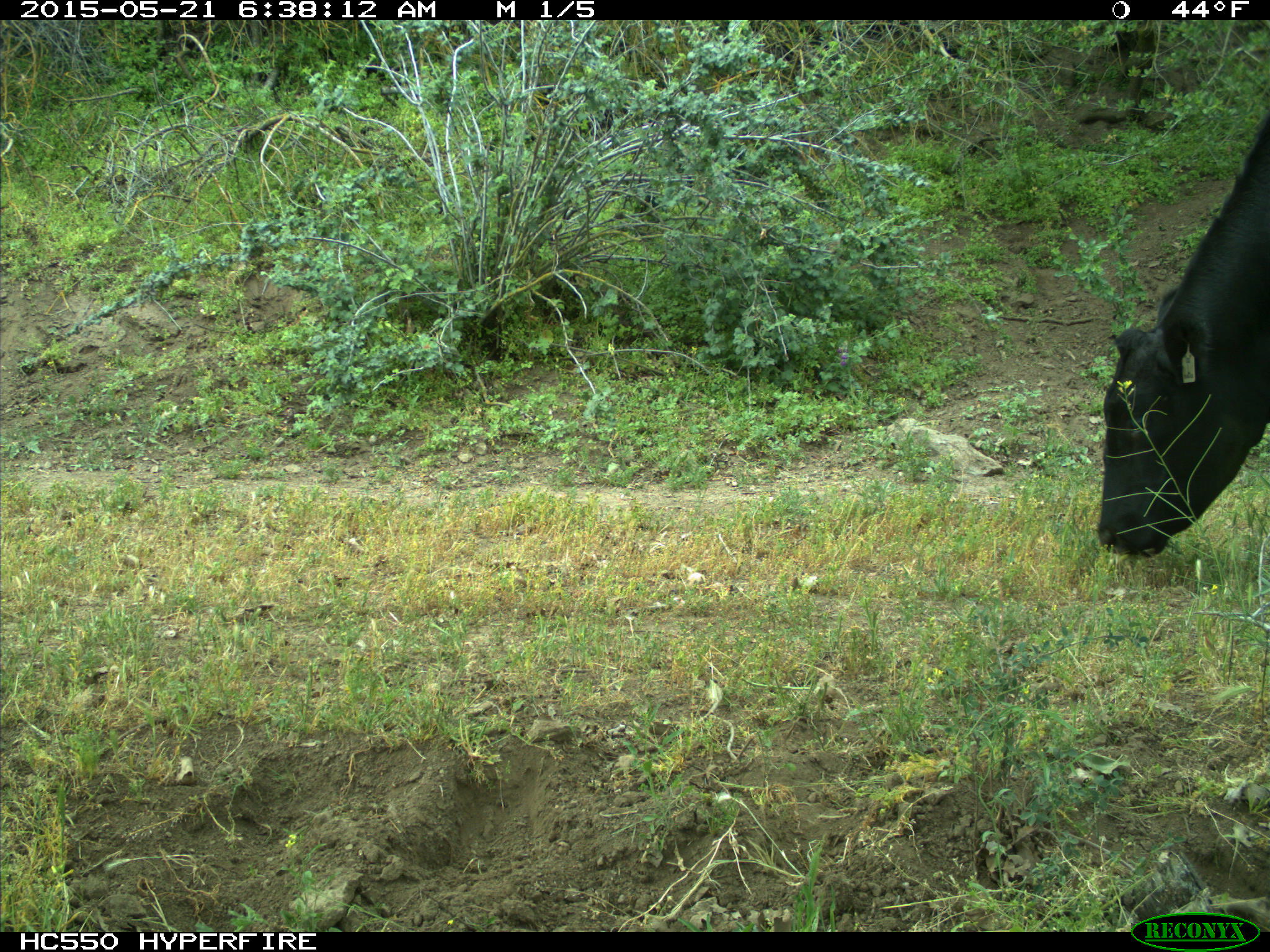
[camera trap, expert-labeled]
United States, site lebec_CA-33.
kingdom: Animalia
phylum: Chordata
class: Mammalia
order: Artiodactyla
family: Bovidae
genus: Bos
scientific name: Bos taurus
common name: domestic cow